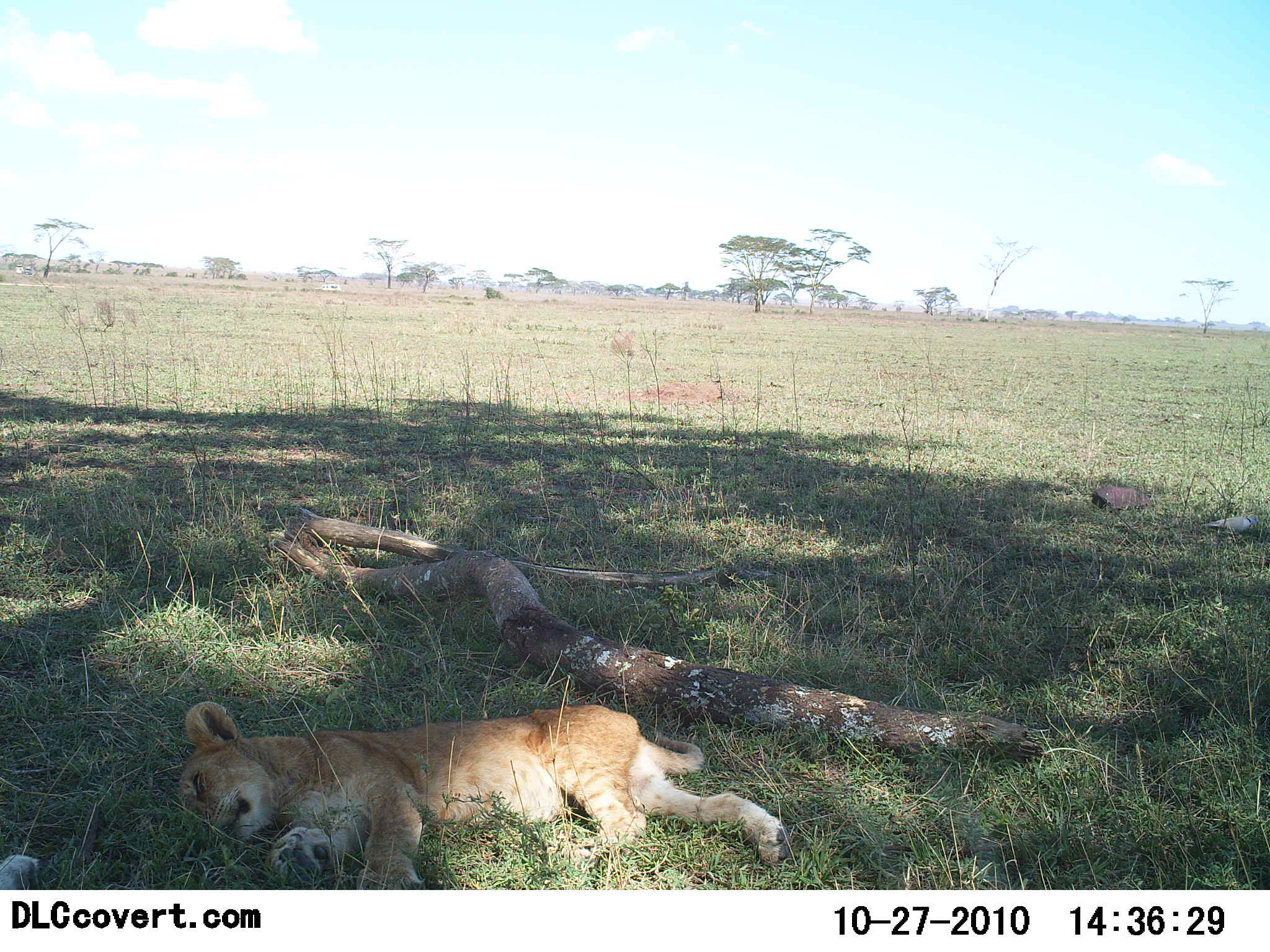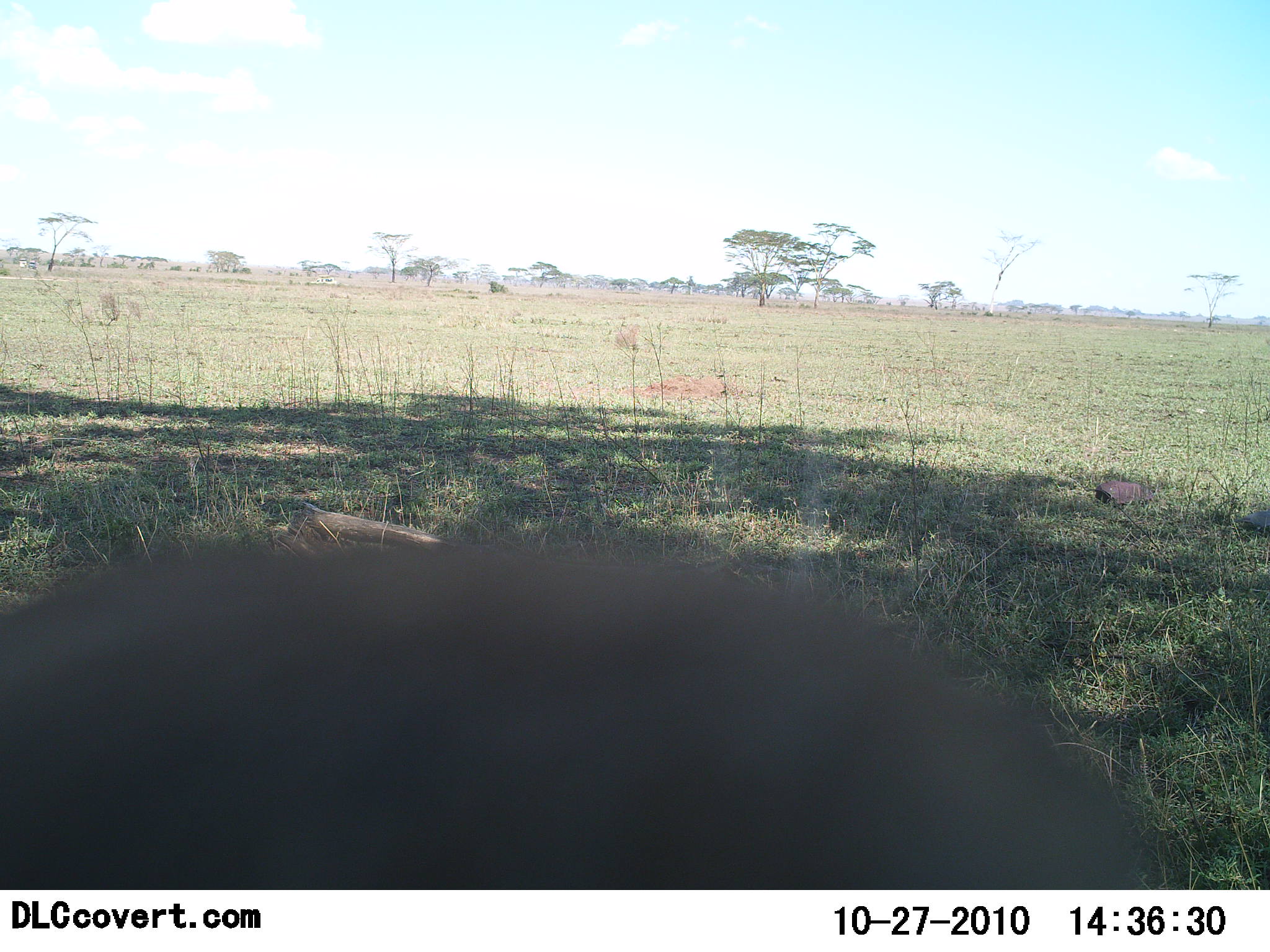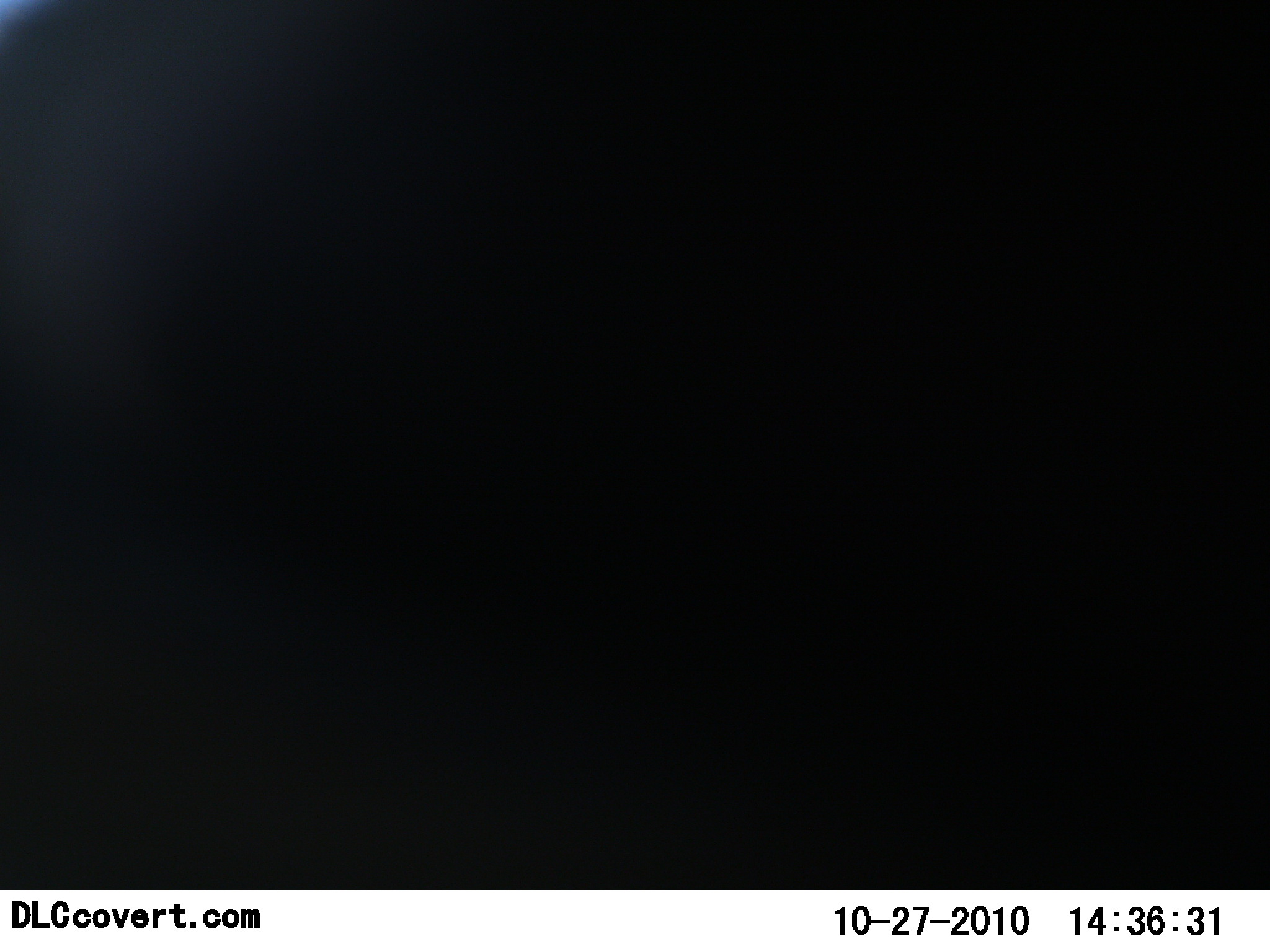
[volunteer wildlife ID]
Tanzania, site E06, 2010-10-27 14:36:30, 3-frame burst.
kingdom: Animalia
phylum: Chordata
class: Mammalia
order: Carnivora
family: Felidae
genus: Panthera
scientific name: Panthera leo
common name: lion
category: lionfemale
Lionfemale (lion) (Panthera leo), count 1. Behavior (volunteer vote fractions): standing 5%, resting 100%, moving 16%, interacting 5%. Young present (vote fraction): 53%. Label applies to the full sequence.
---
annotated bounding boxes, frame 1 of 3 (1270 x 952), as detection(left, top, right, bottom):
animal: detection(175, 703, 793, 889); detection(0, 849, 41, 890); detection(1200, 514, 1261, 534)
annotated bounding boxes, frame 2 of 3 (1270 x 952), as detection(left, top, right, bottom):
animal: detection(0, 541, 1143, 890); detection(1234, 511, 1270, 530)